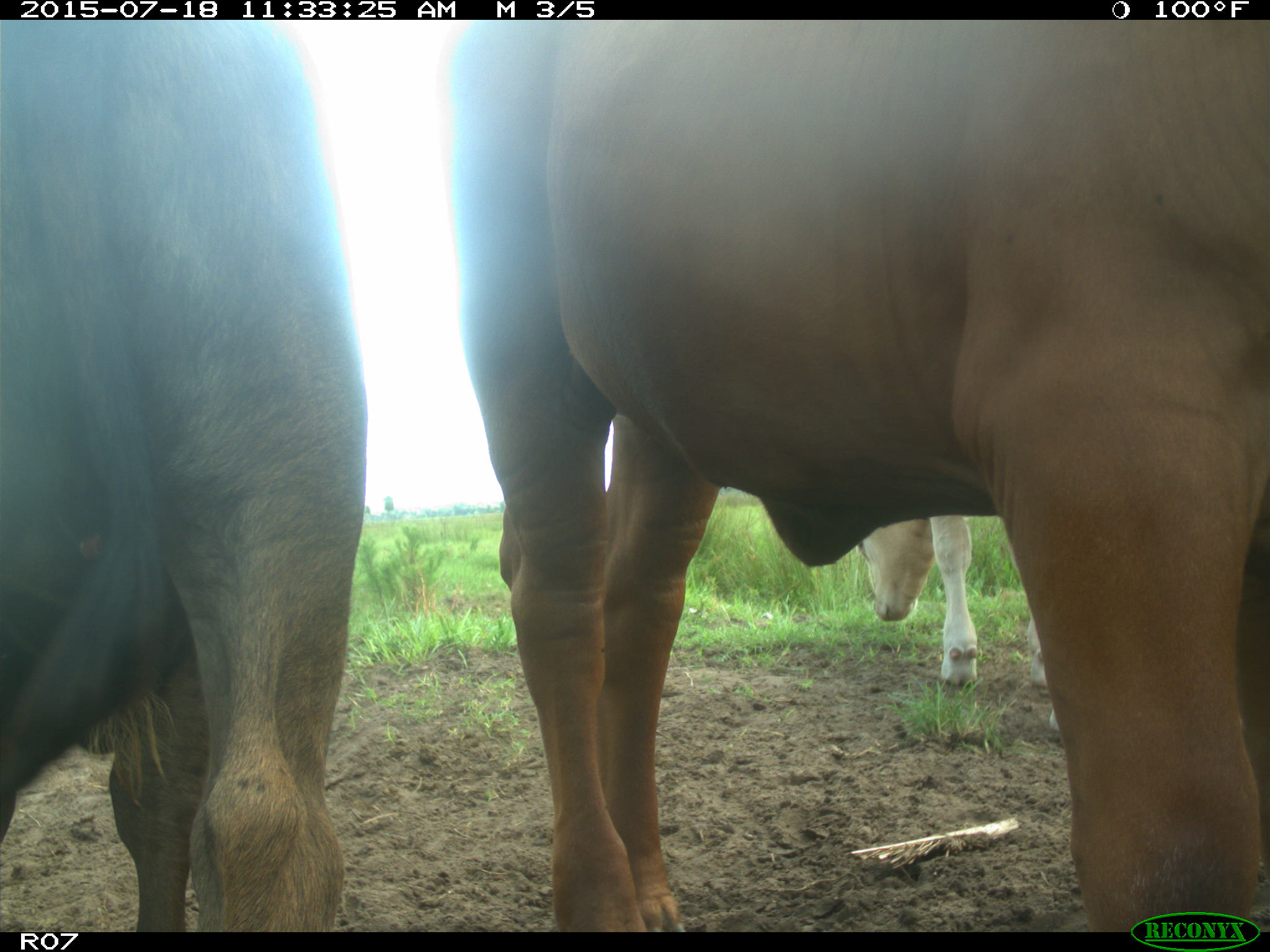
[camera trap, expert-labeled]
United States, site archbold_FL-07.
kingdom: Animalia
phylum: Chordata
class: Mammalia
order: Artiodactyla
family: Bovidae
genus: Bos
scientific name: Bos taurus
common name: domestic cow